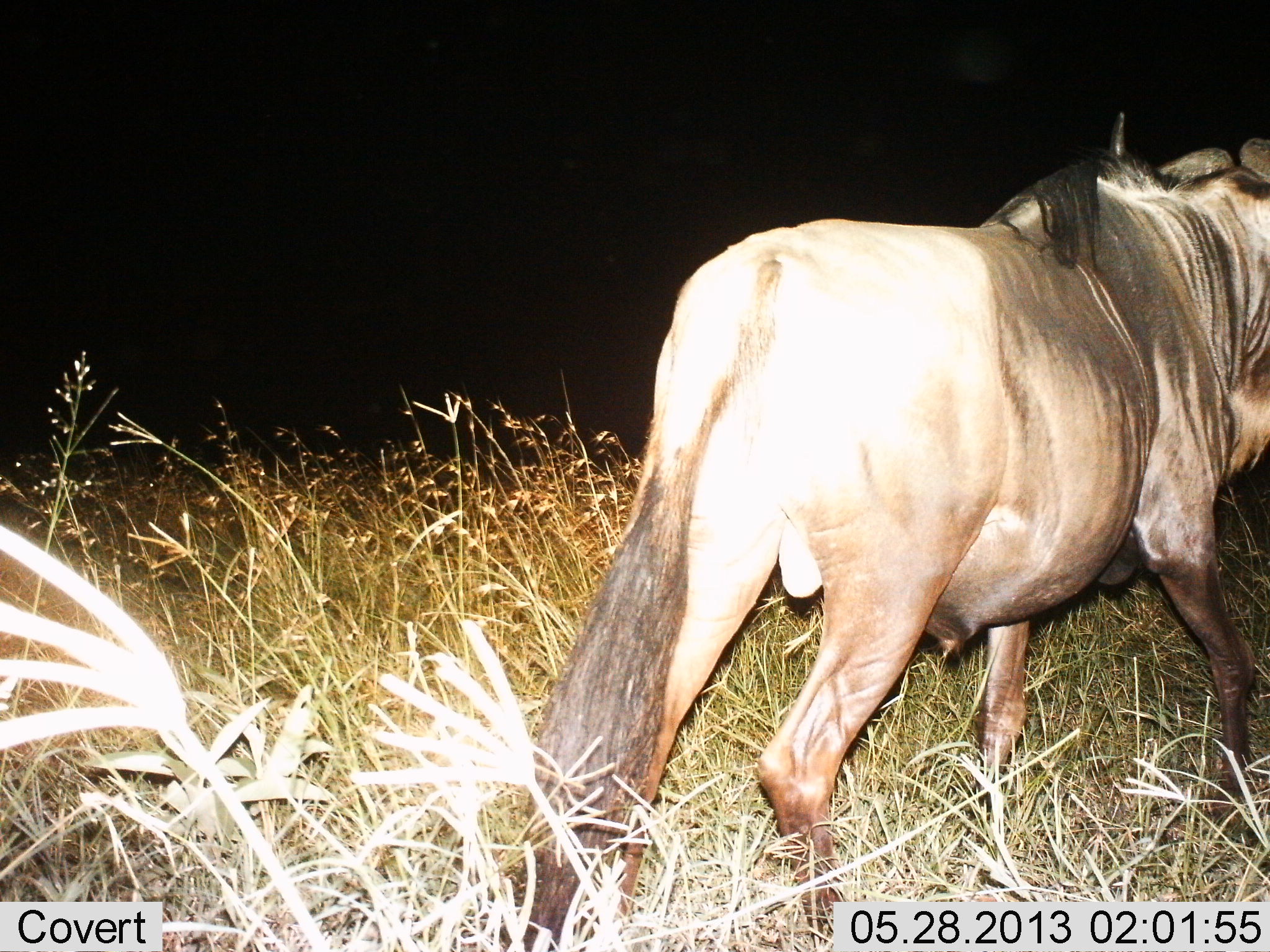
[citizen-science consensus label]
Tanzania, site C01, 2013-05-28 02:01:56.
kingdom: Animalia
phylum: Chordata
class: Mammalia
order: Artiodactyla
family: Bovidae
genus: Connochaetes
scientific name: Connochaetes taurinus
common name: blue wildebeest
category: wildebeest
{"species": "wildebeest (blue wildebeest) (Connochaetes taurinus)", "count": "1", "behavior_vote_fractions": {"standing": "10%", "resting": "0%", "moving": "90%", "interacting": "0%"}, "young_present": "0%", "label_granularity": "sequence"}